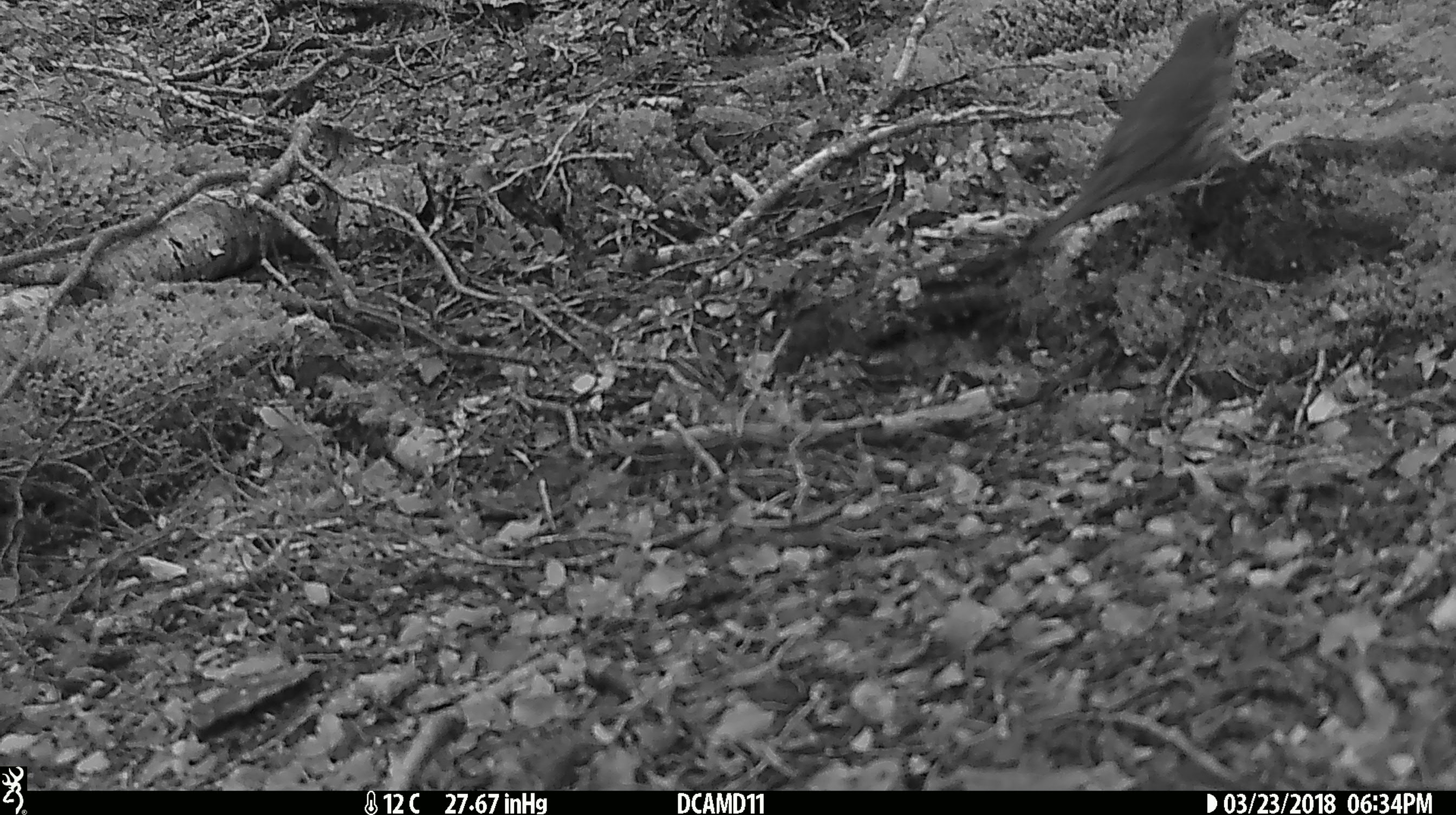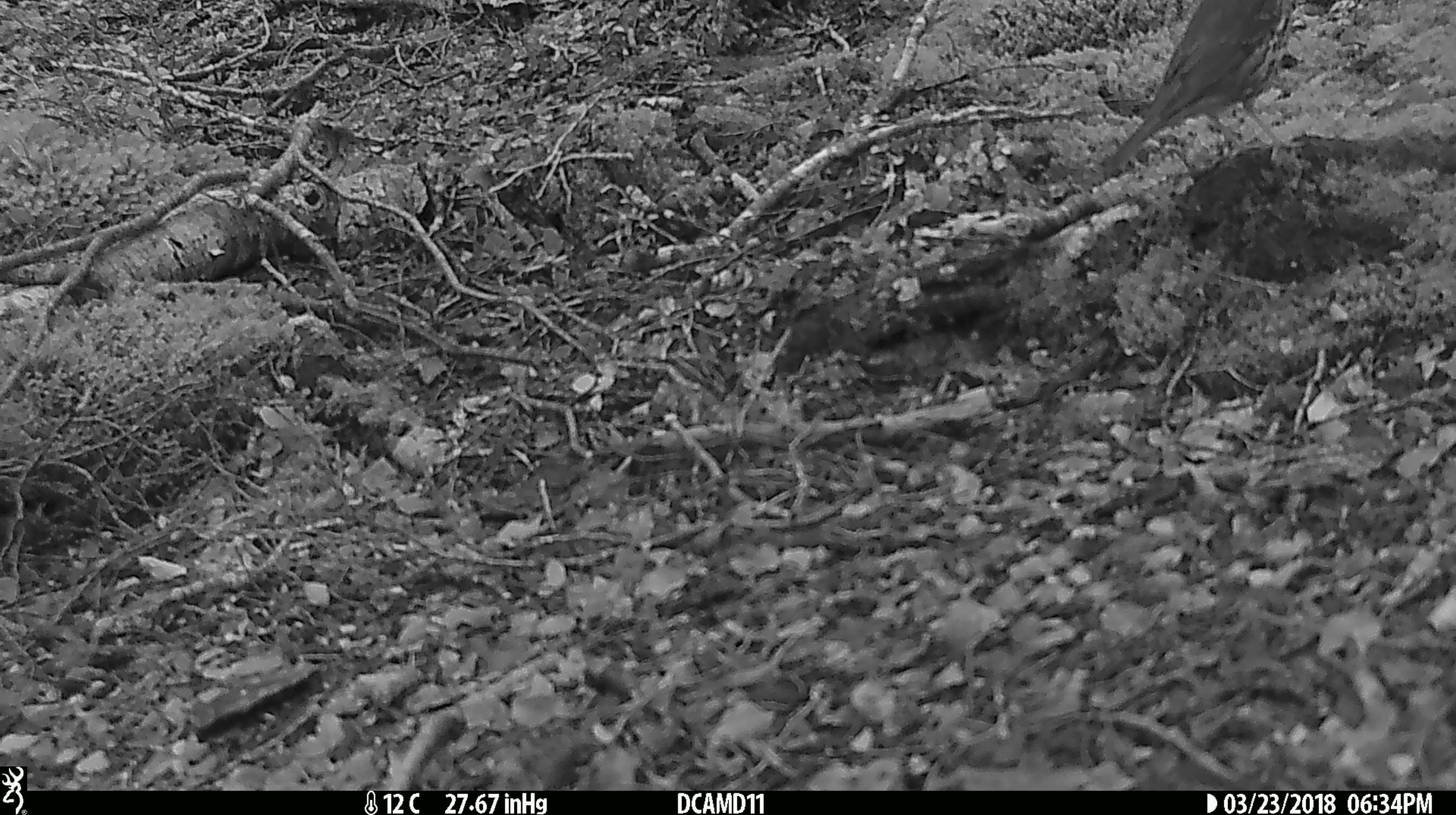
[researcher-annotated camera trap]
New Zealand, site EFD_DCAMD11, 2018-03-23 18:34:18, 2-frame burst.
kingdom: Animalia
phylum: Chordata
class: Aves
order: Passeriformes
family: Turdidae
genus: Turdus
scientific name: Turdus philomelos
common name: song thrush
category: thrush